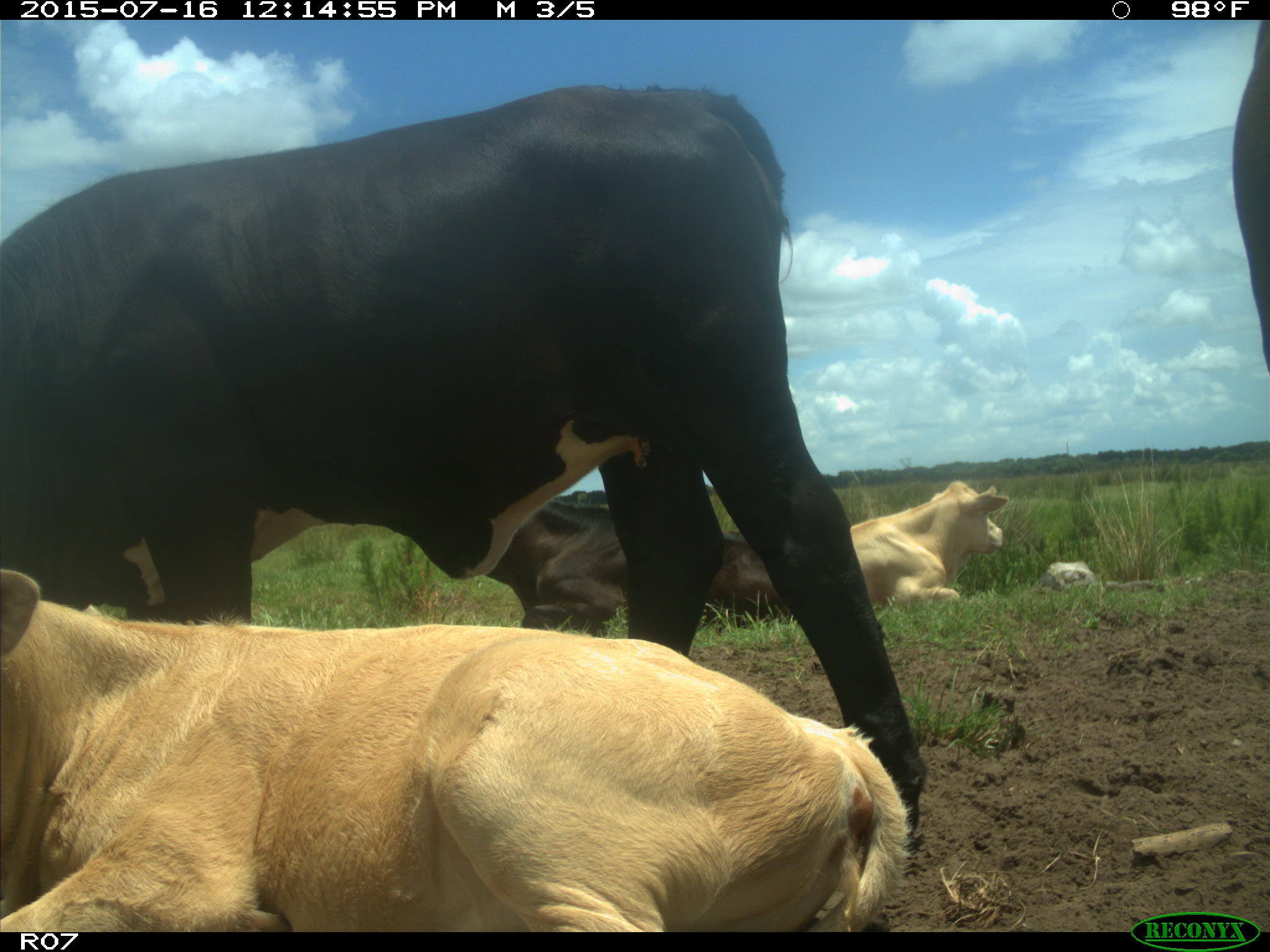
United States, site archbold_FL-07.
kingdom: Animalia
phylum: Chordata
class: Mammalia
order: Artiodactyla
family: Bovidae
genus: Bos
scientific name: Bos taurus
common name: domestic cow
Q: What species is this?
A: Bos taurus (domestic cow).